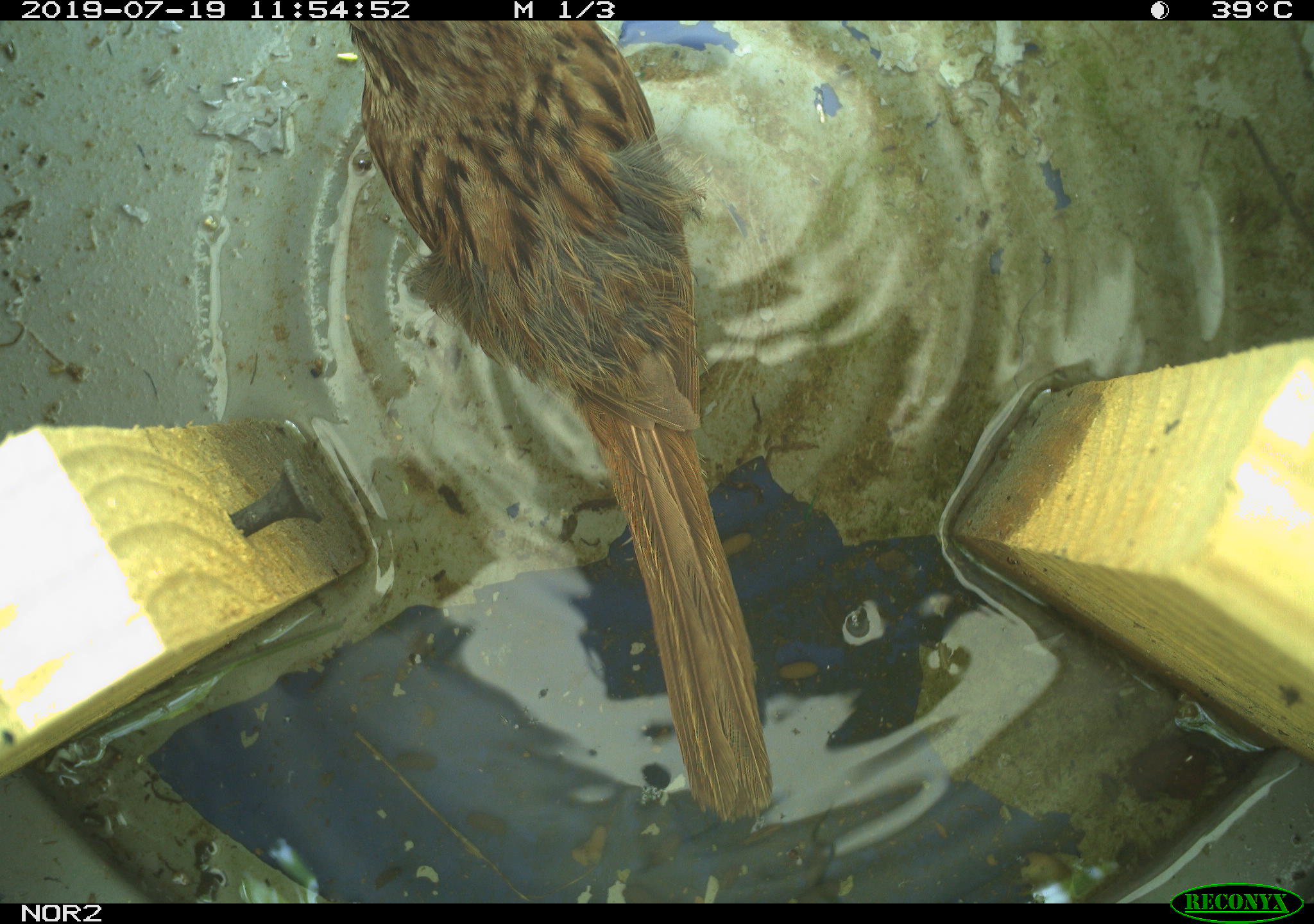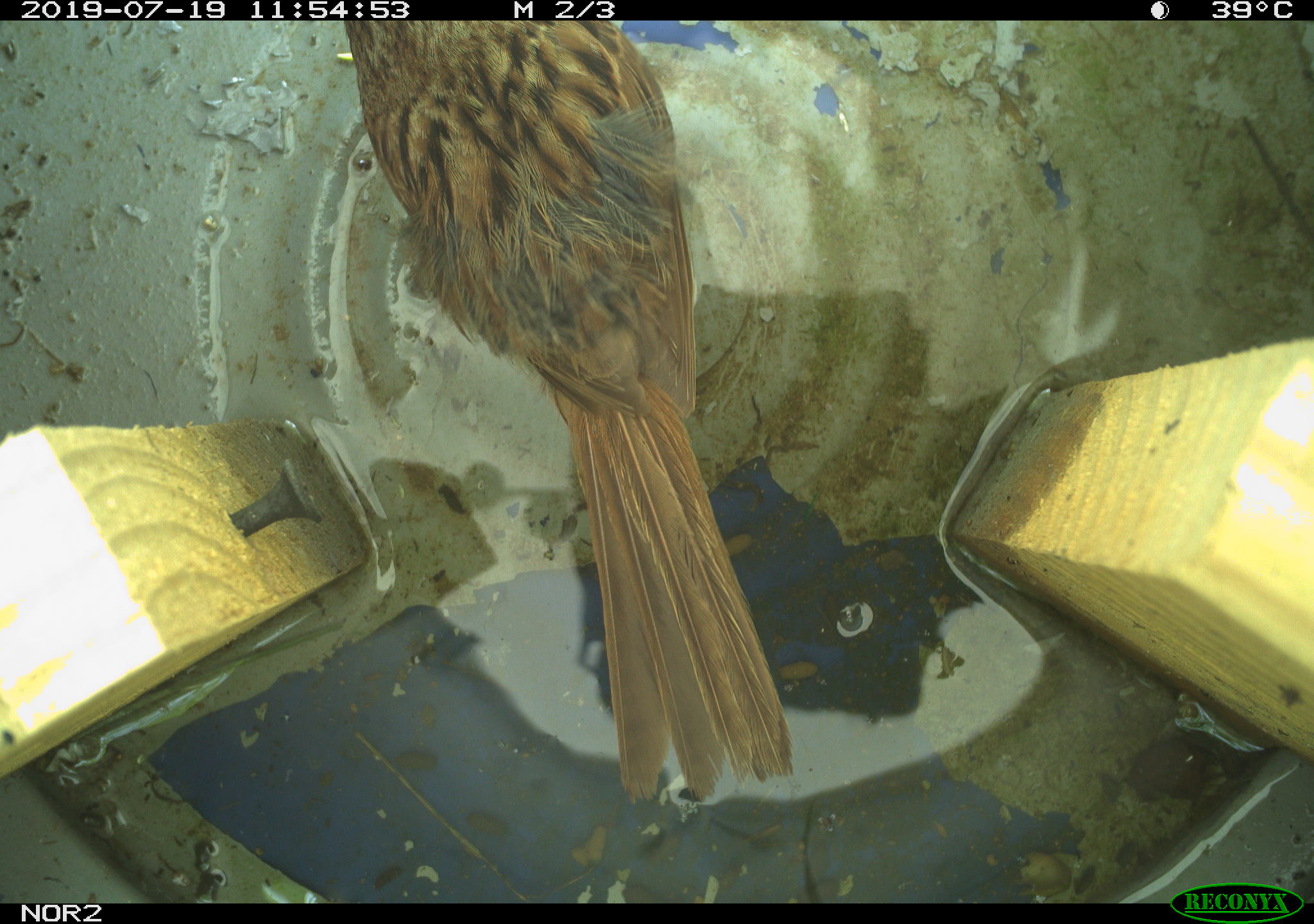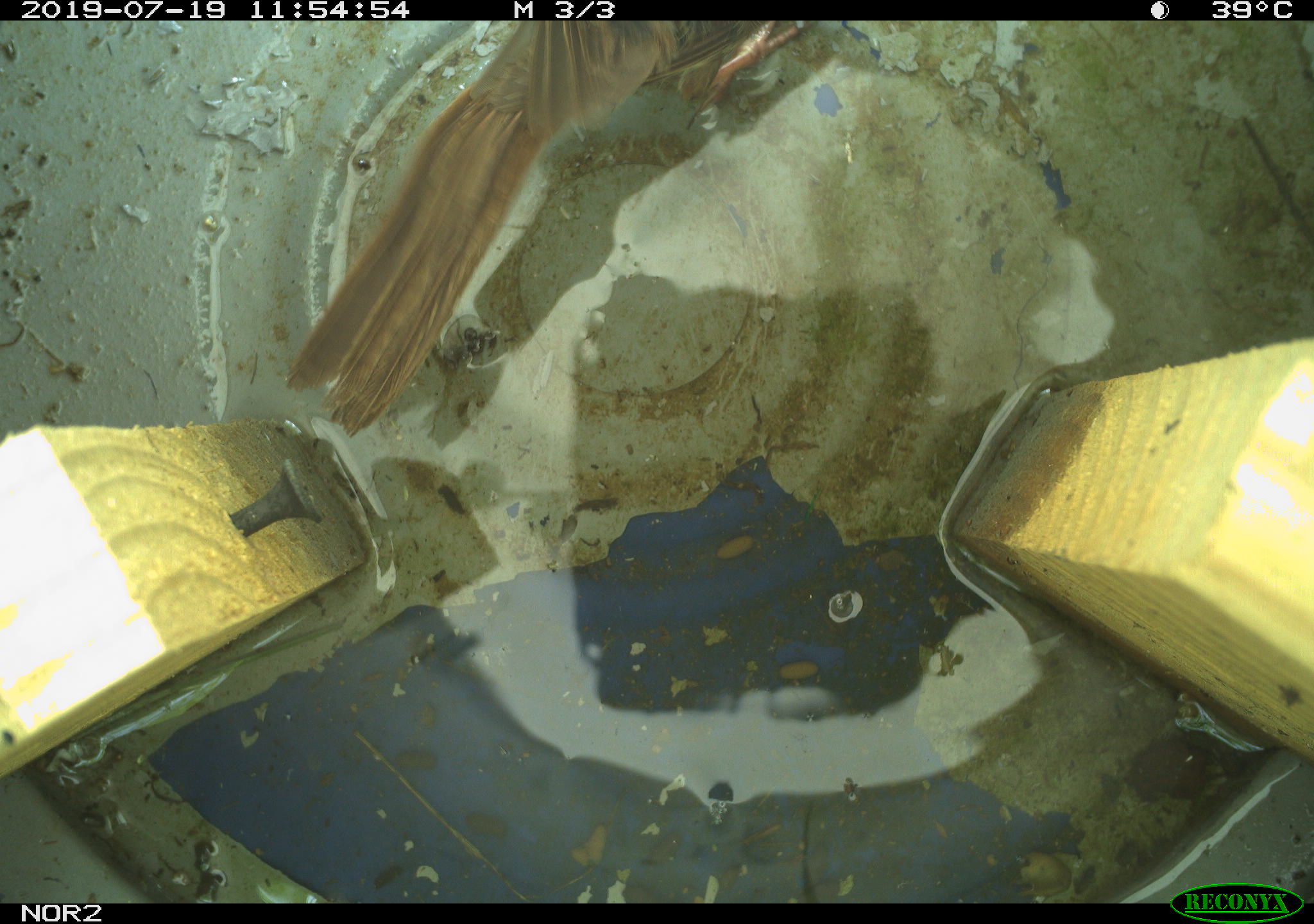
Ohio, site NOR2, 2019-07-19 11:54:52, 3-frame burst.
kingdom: Animalia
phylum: Chordata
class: Aves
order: Passeriformes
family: Passerellidae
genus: Melospiza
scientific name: Melospiza melodia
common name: song sparrow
Song sparrow (Melospiza melodia).